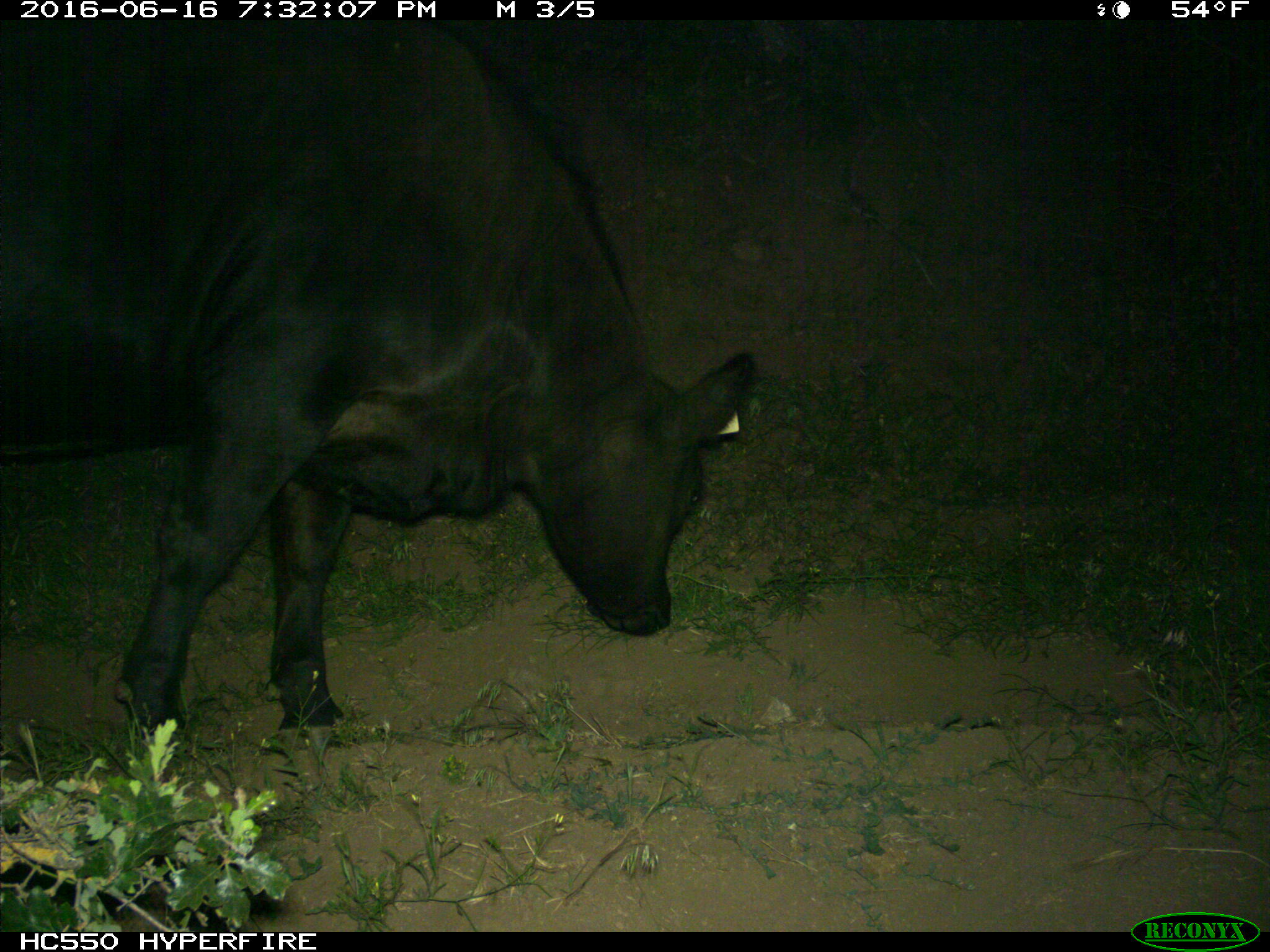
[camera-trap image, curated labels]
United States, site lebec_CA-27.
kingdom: Animalia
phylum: Chordata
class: Mammalia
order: Artiodactyla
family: Bovidae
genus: Bos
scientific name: Bos taurus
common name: domestic cow